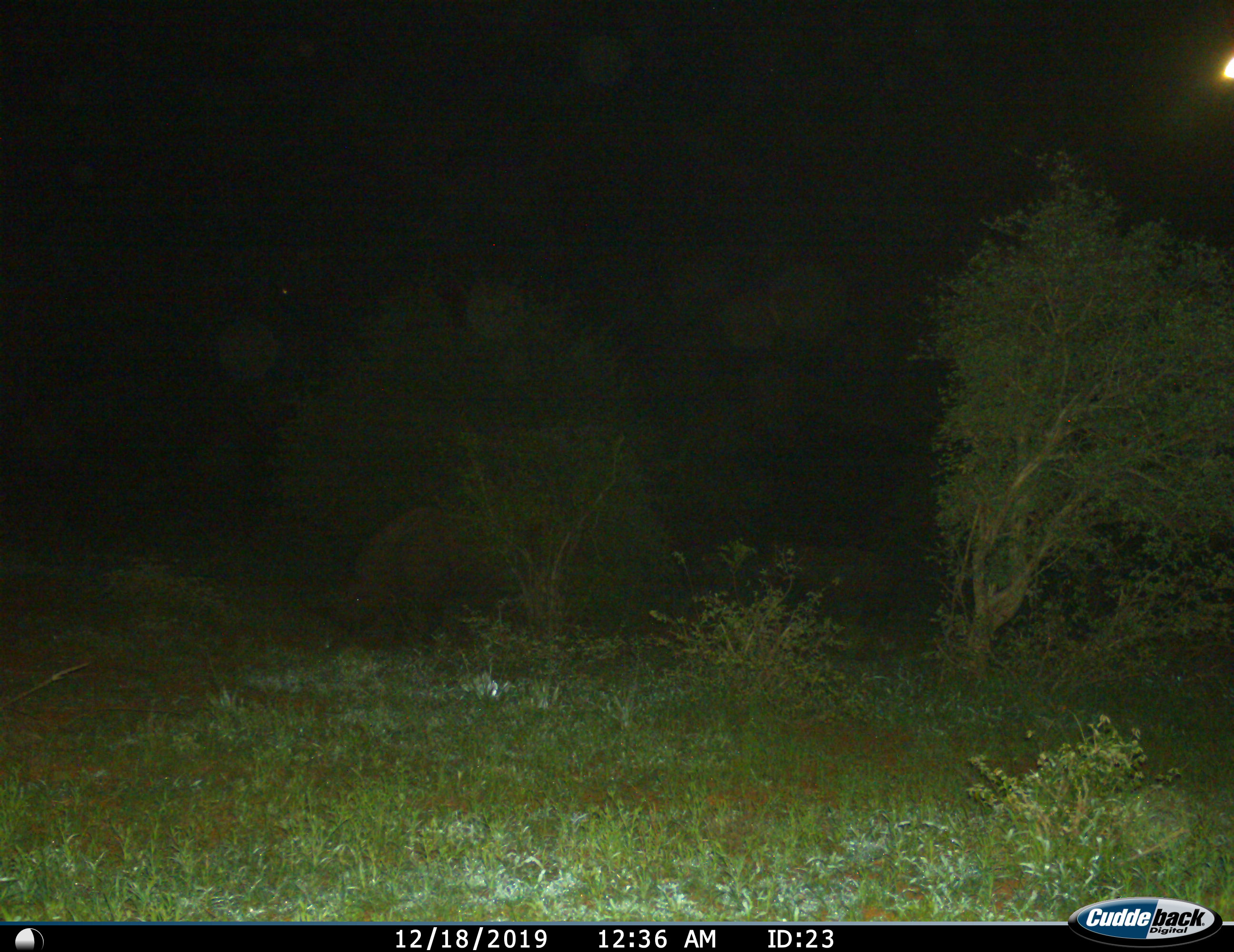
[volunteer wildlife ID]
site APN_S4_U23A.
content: unidentified animal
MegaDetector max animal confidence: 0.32